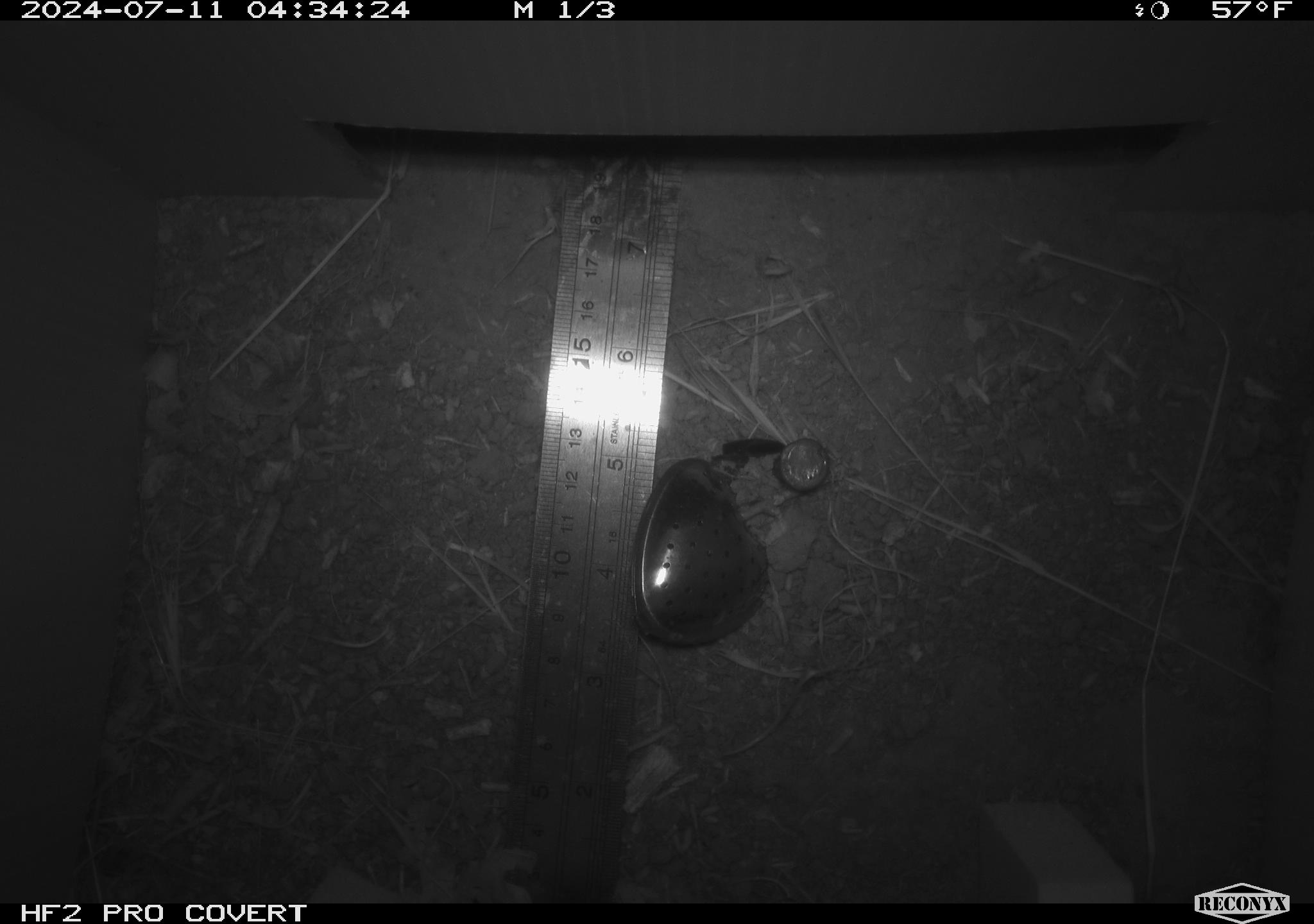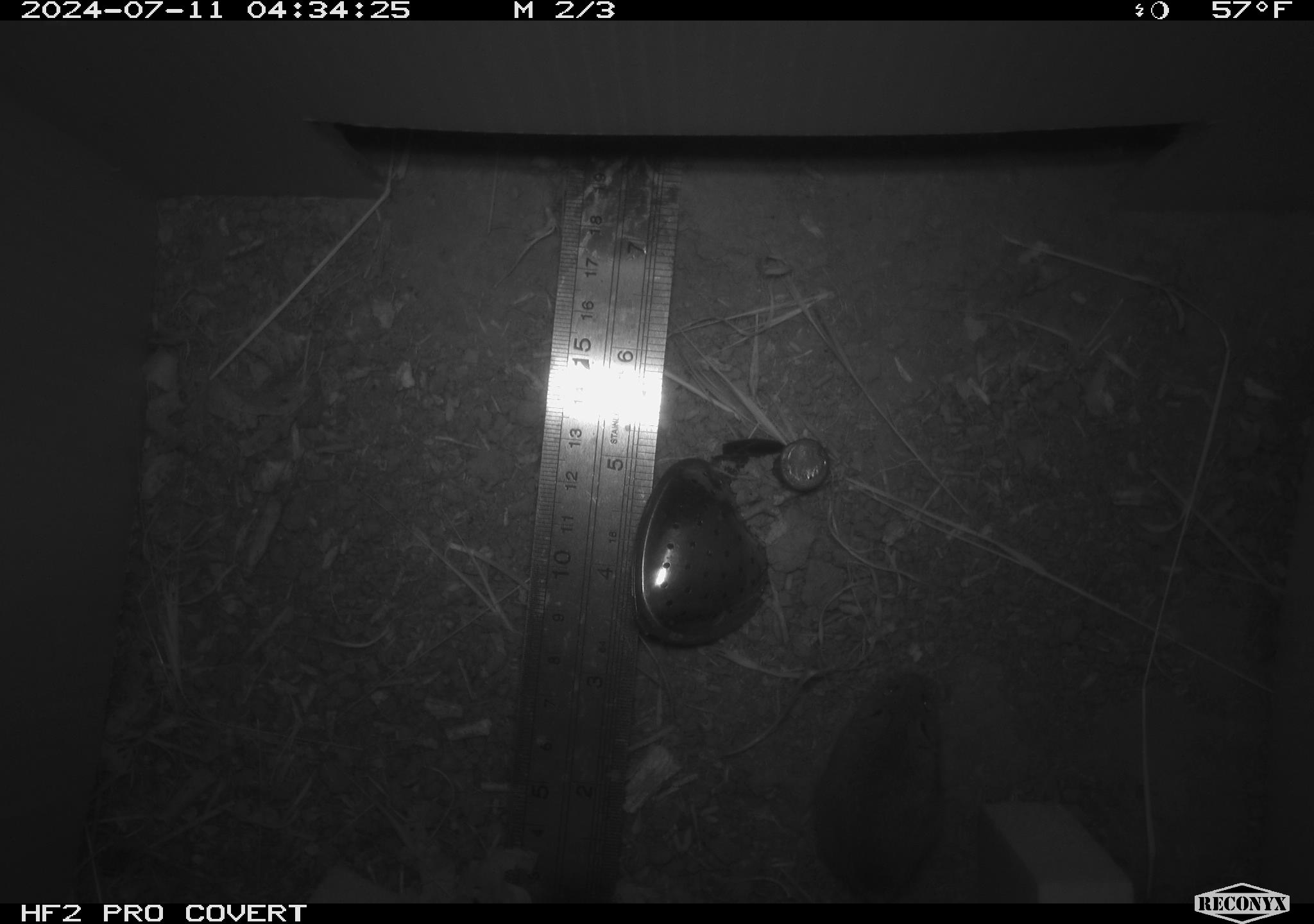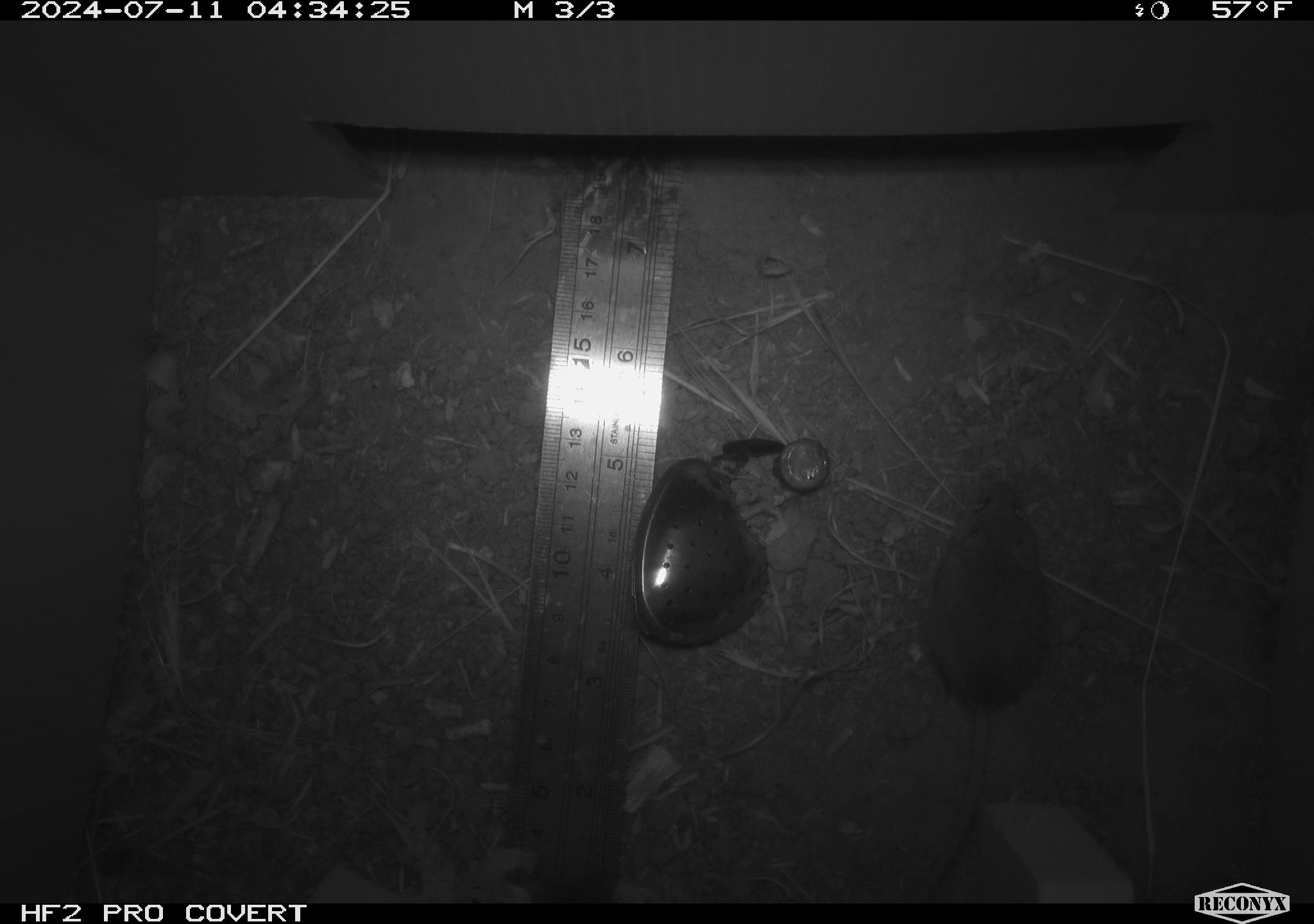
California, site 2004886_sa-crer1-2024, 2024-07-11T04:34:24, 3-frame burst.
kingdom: Animalia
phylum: Chordata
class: Mammalia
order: Rodentia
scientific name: Rodentia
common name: mouse species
Mouse species (Rodentia).